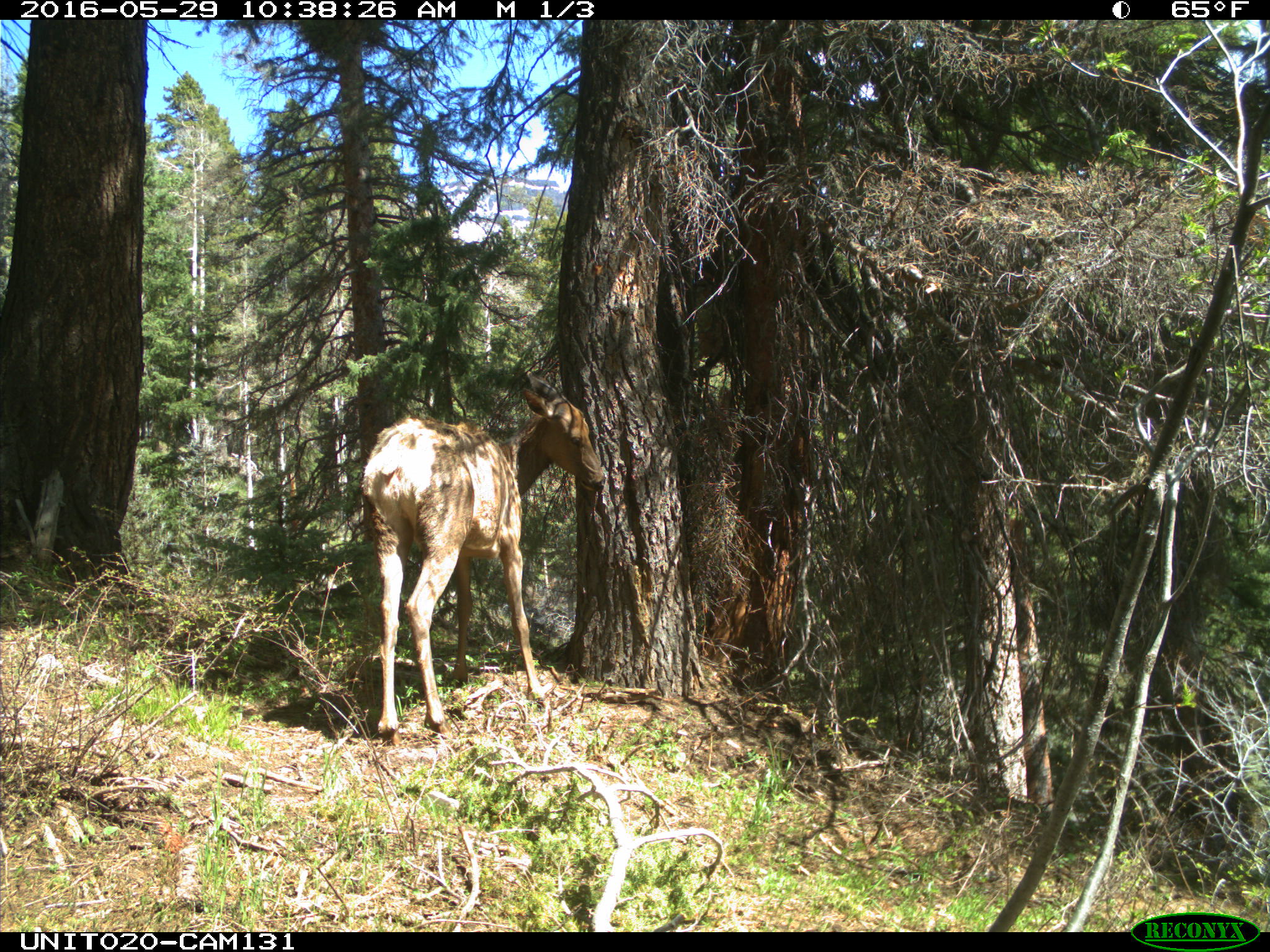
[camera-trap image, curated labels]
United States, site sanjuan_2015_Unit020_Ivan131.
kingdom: Animalia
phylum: Chordata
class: Mammalia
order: Artiodactyla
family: Cervidae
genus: Cervus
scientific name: Cervus elaphus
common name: red deer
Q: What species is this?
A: Cervus elaphus (red deer).